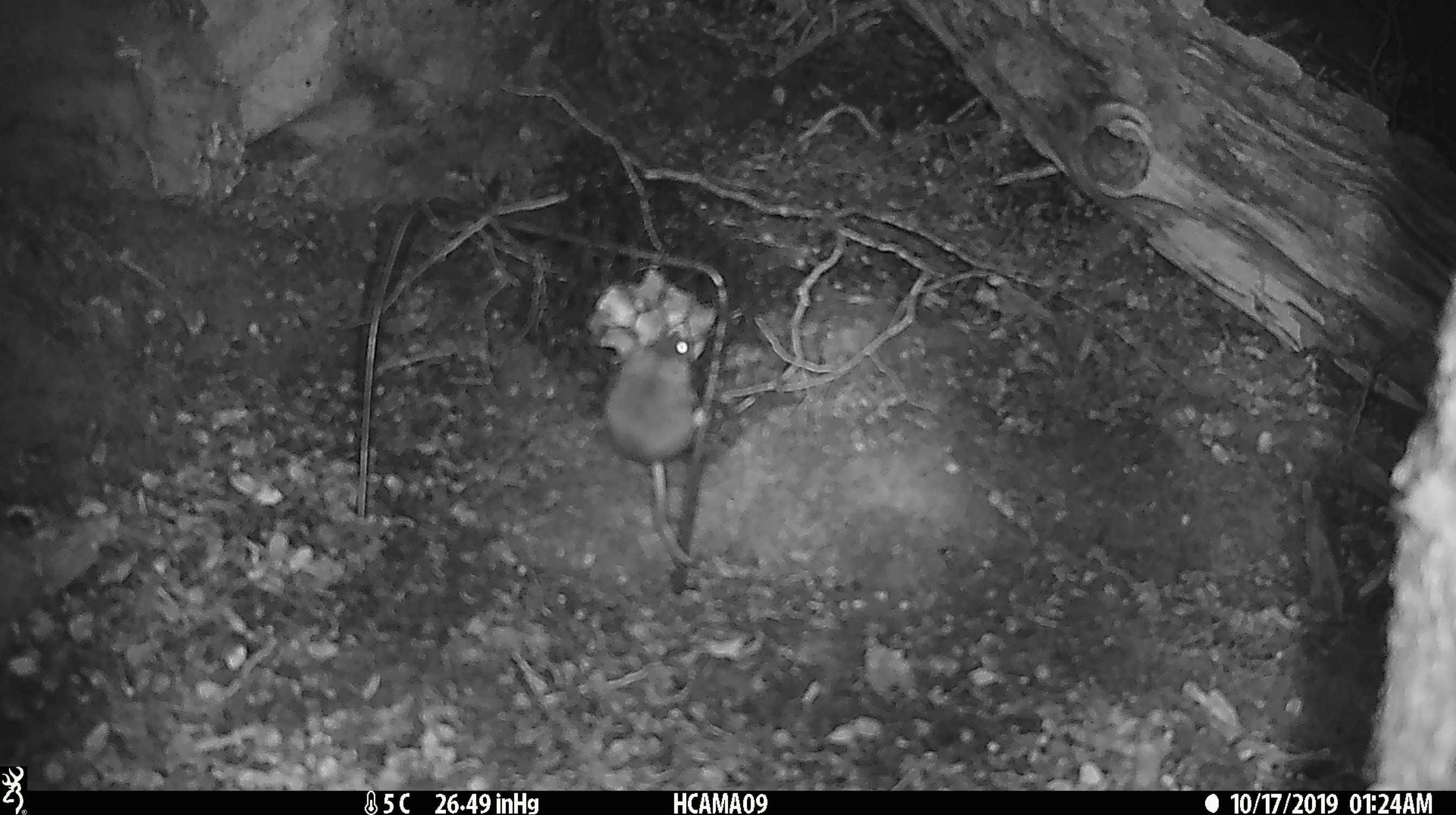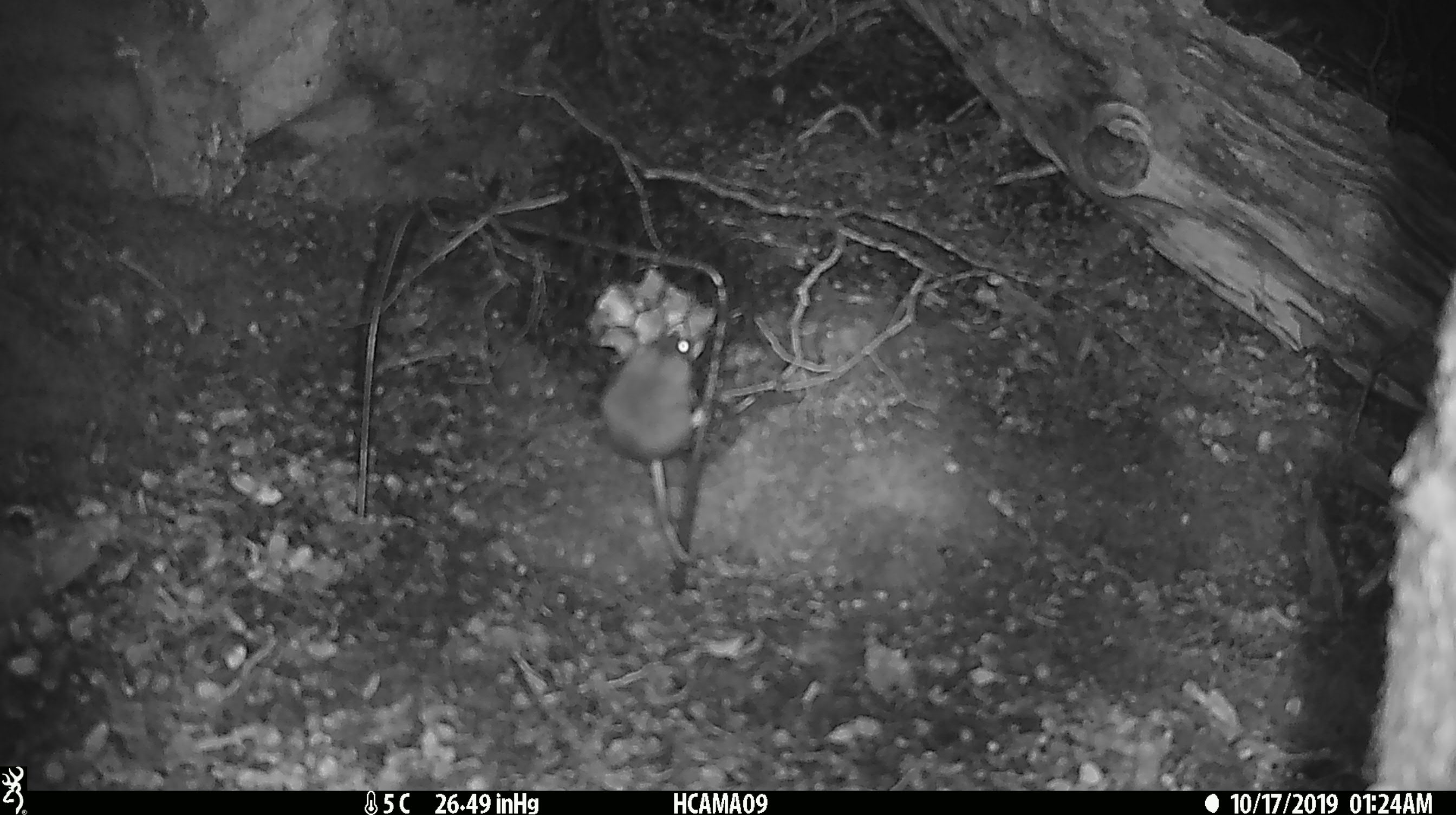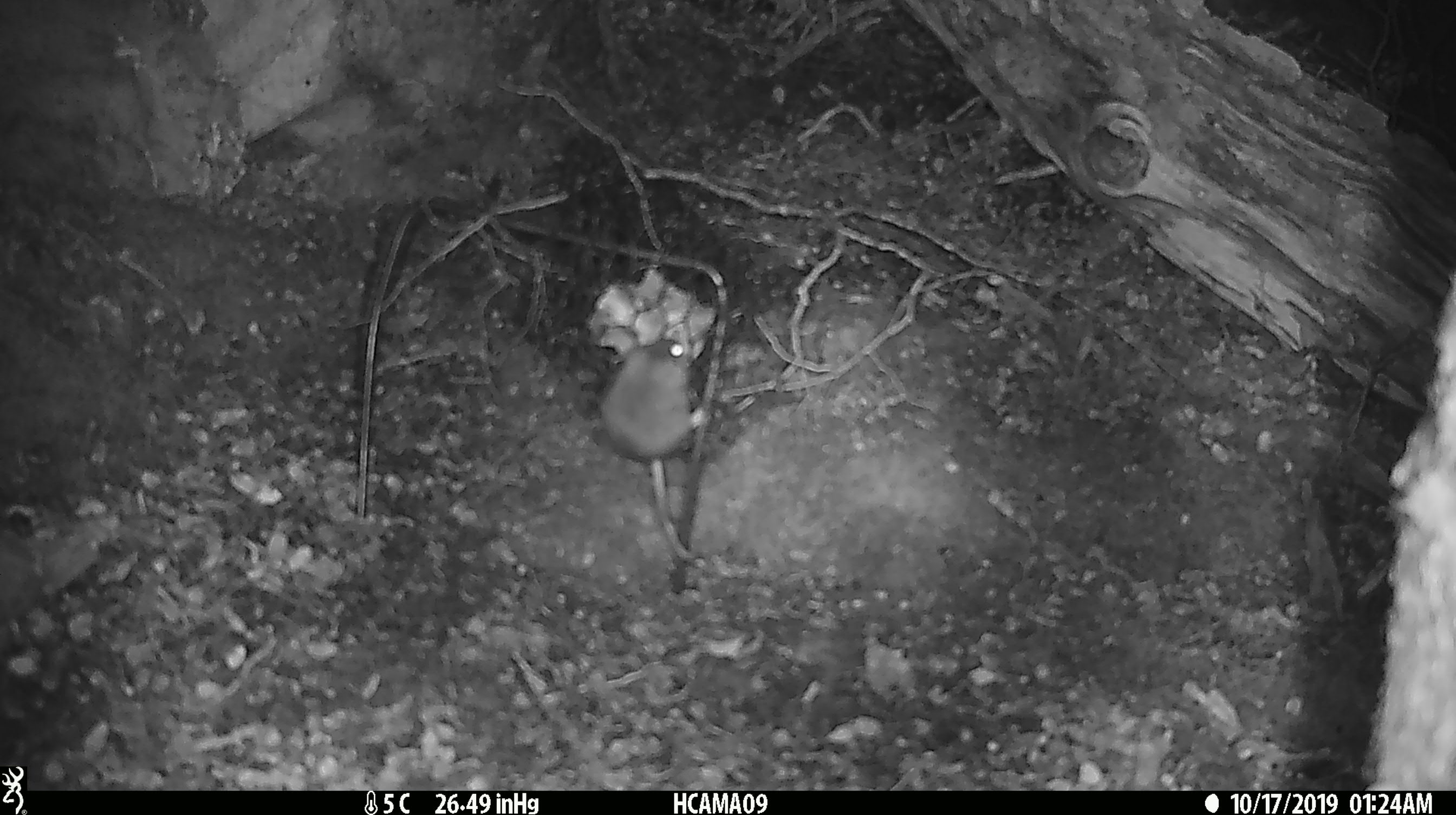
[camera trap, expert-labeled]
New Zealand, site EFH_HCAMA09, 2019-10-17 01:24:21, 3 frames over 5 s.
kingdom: Animalia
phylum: Chordata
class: Mammalia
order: Rodentia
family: Muridae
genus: Mus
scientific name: Mus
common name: mouse